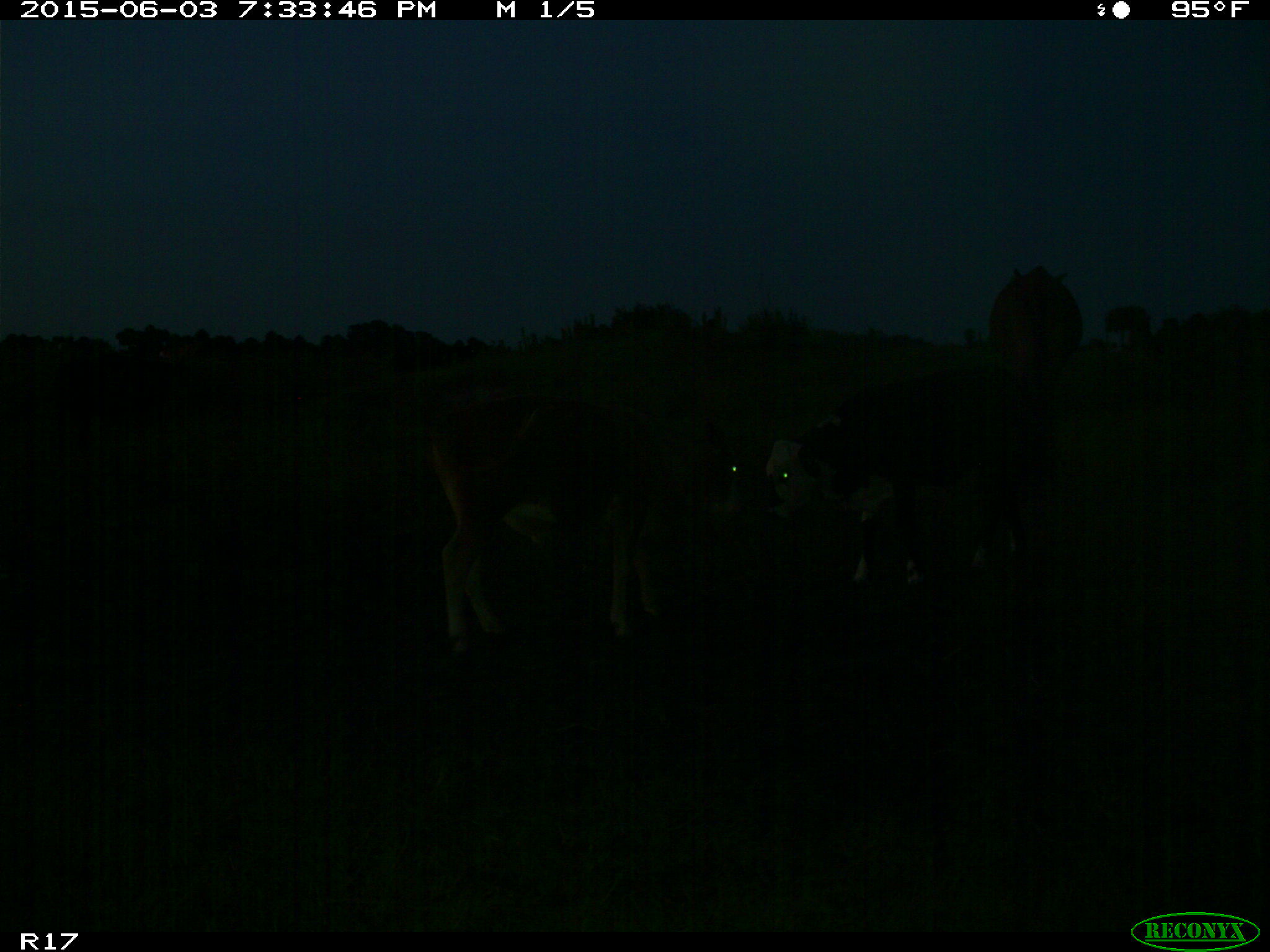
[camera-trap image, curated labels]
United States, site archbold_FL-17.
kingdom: Animalia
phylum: Chordata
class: Mammalia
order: Artiodactyla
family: Bovidae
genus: Bos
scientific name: Bos taurus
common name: domestic cow